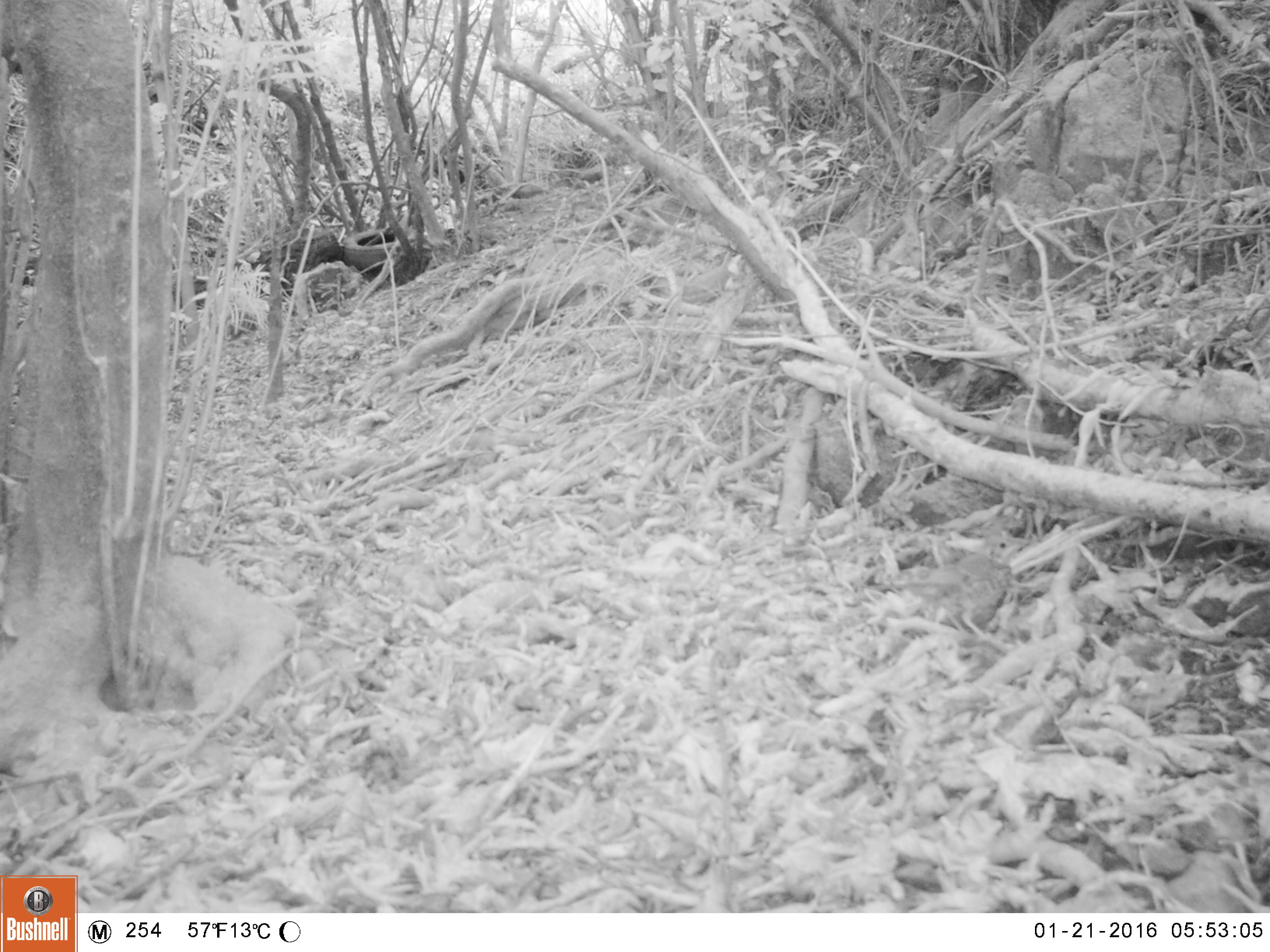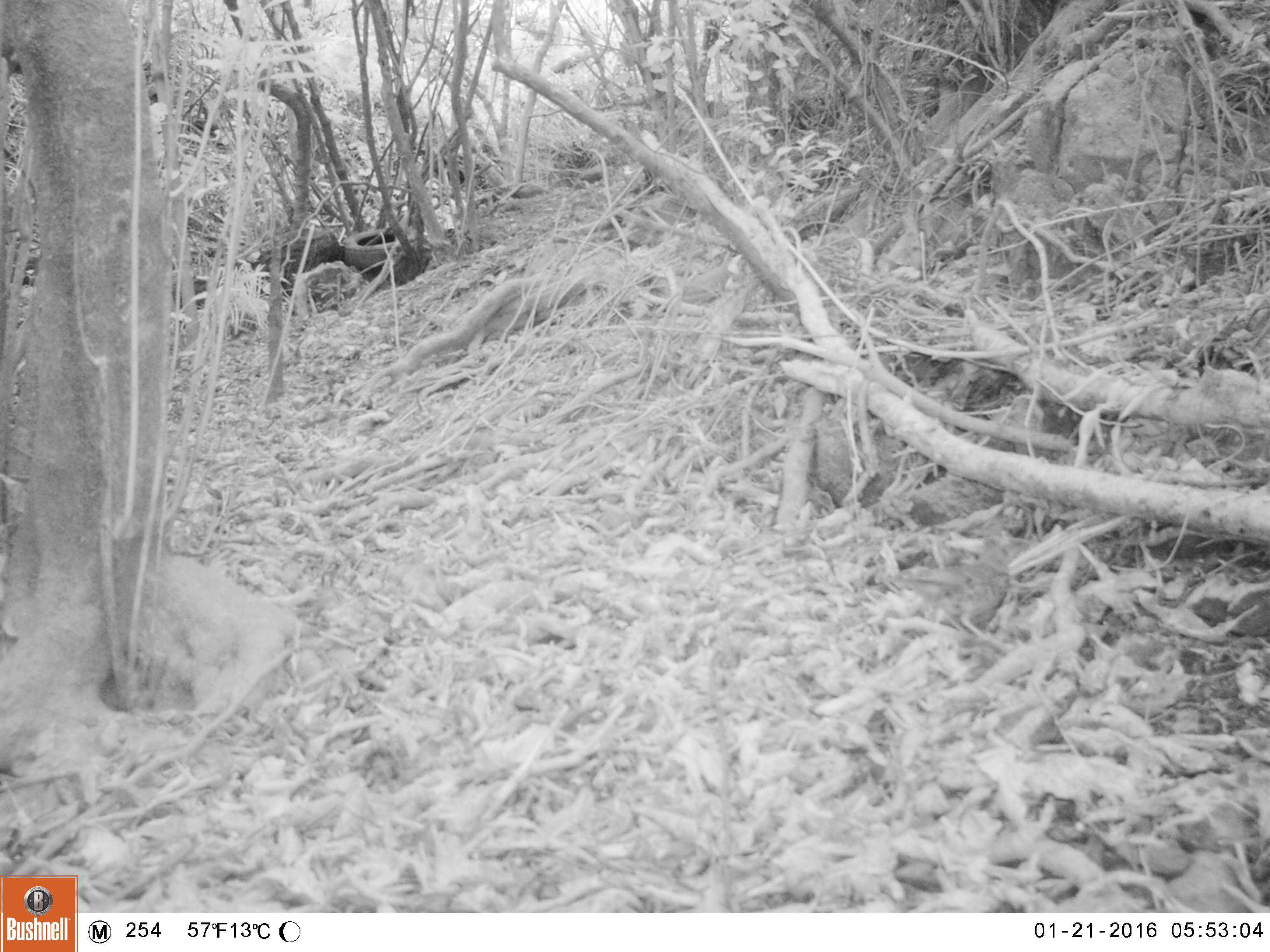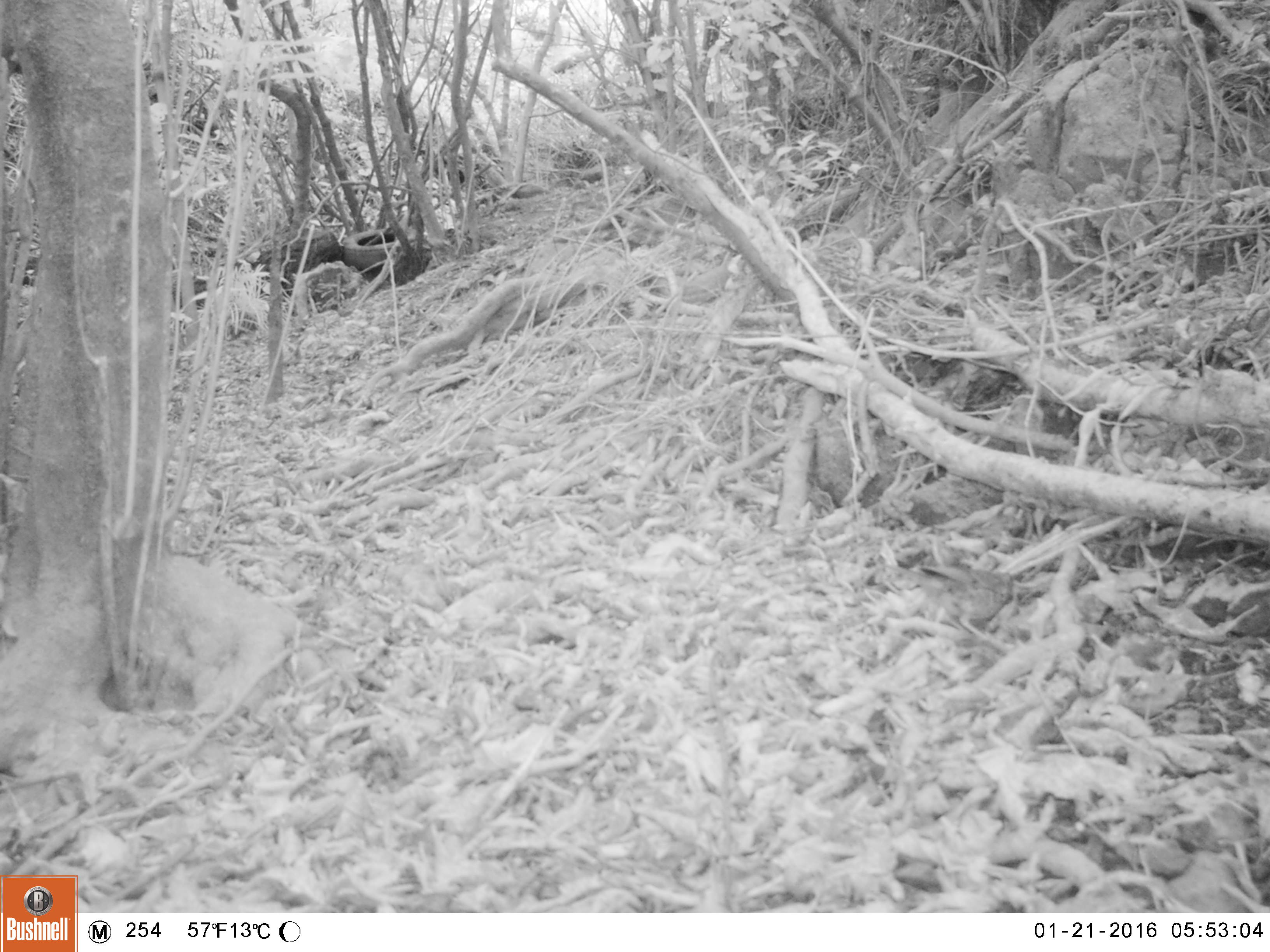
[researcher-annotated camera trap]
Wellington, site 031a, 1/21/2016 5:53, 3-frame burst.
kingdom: Animalia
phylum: Chordata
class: Aves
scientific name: Aves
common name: bird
Bird (Aves).